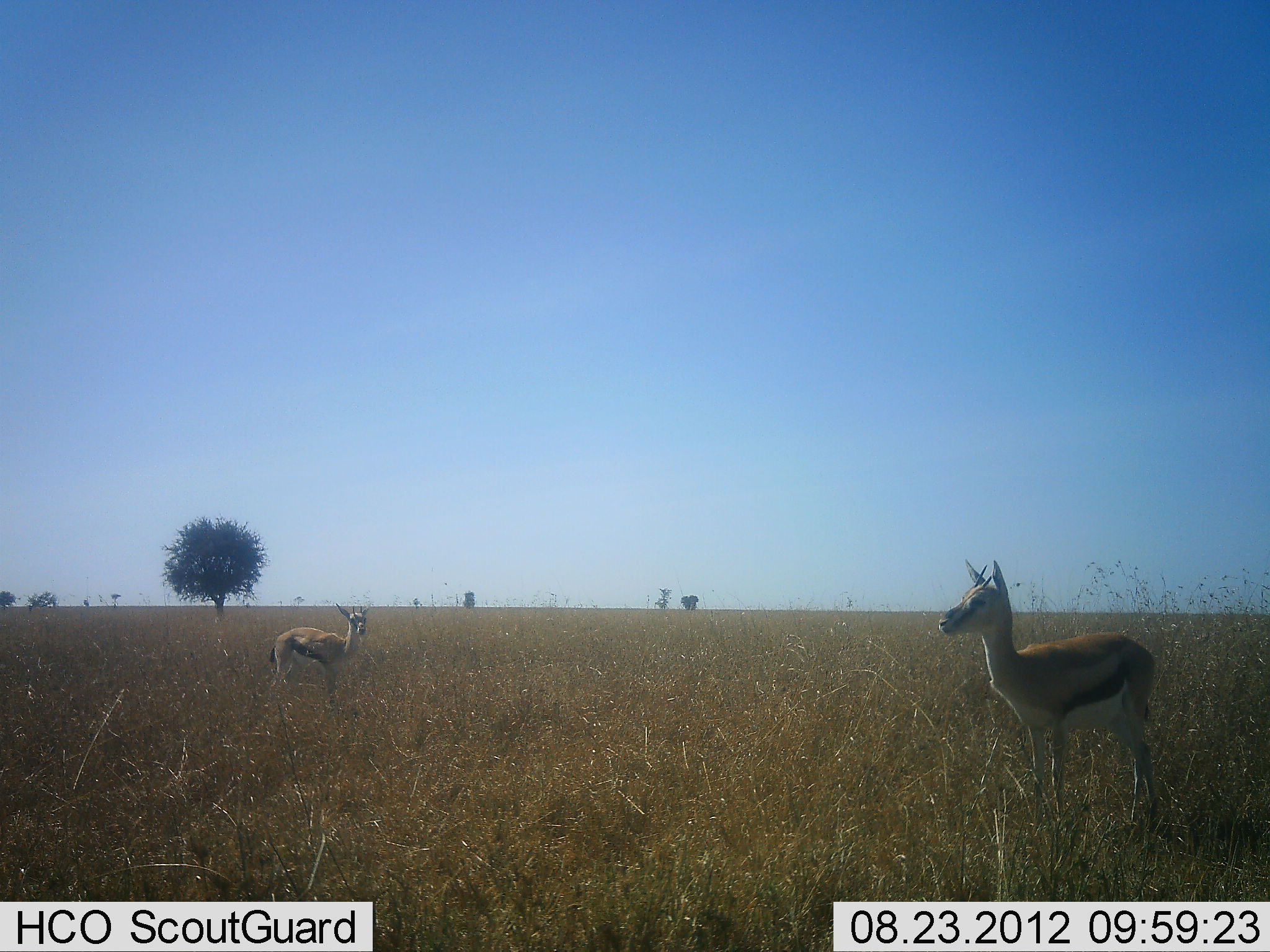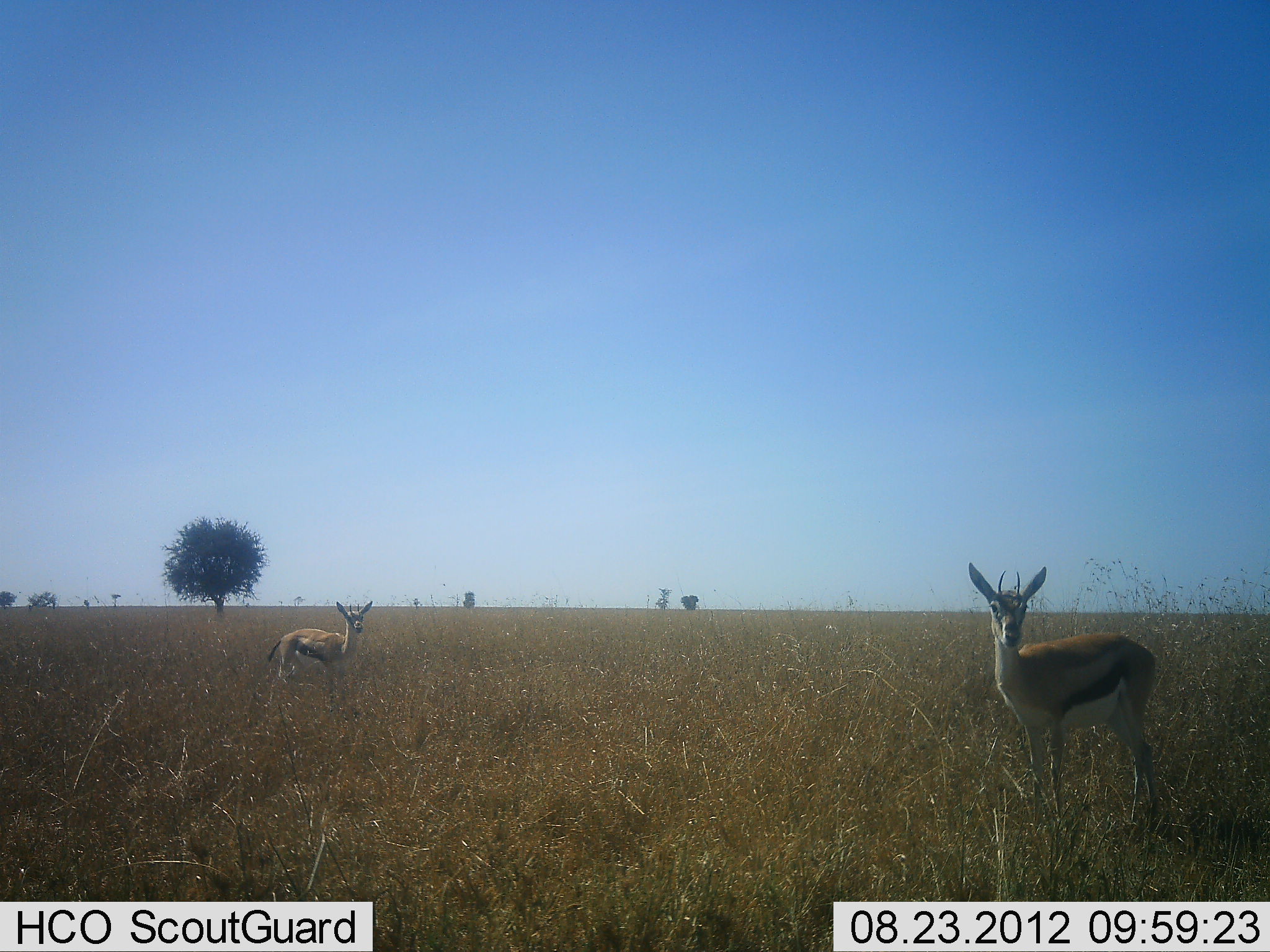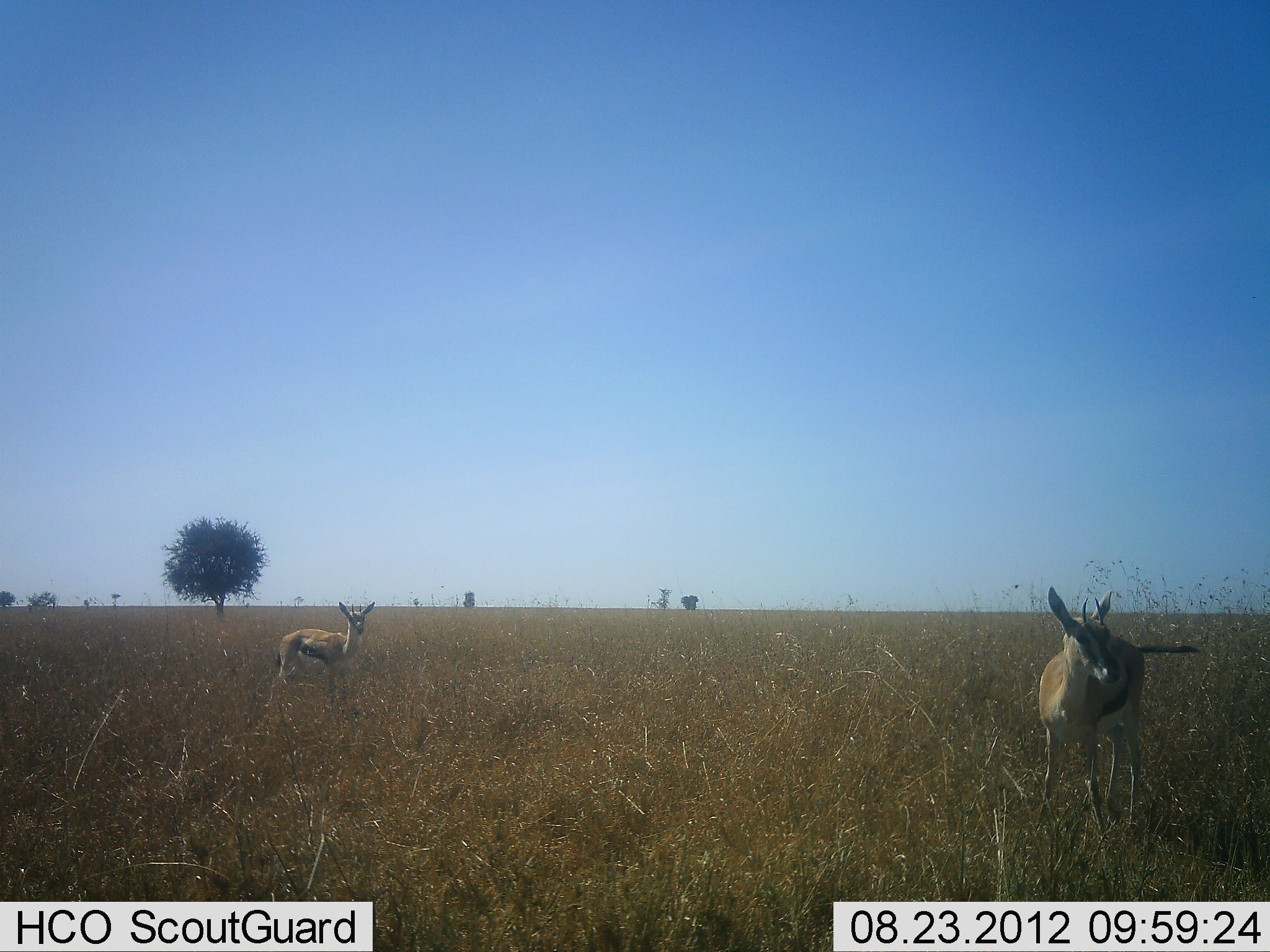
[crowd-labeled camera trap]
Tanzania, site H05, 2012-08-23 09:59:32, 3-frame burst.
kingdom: Animalia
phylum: Chordata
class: Mammalia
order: Artiodactyla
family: Bovidae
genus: Eudorcas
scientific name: Eudorcas thomsonii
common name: thomson's gazelle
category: gazellethomsons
Gazellethomsons (thomson's gazelle) (Eudorcas thomsonii), count 2. Behavior (volunteer vote fractions): standing 100%, resting 0%, moving 9%, interacting 0%. Young present (vote fraction): 9%. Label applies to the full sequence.